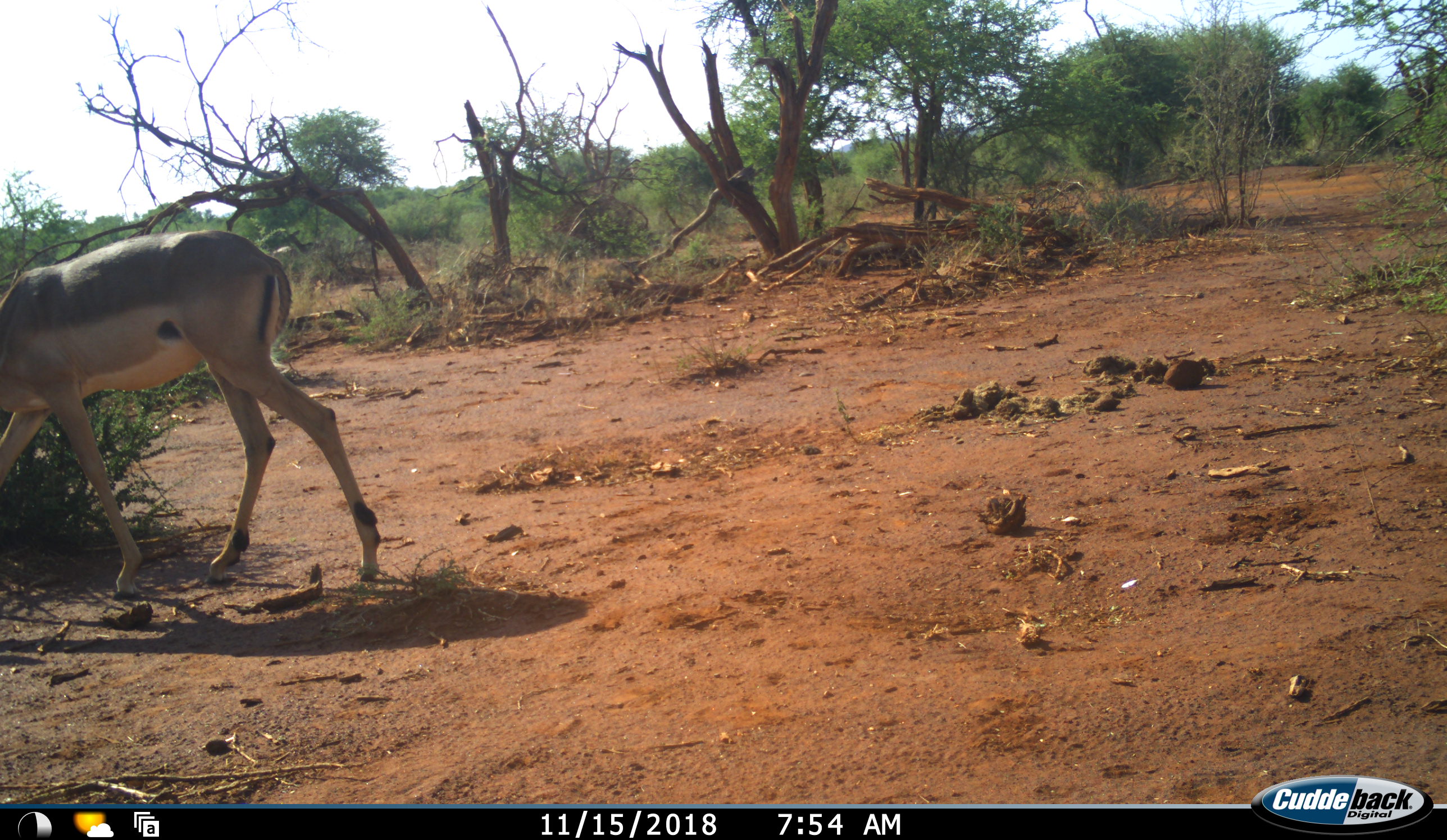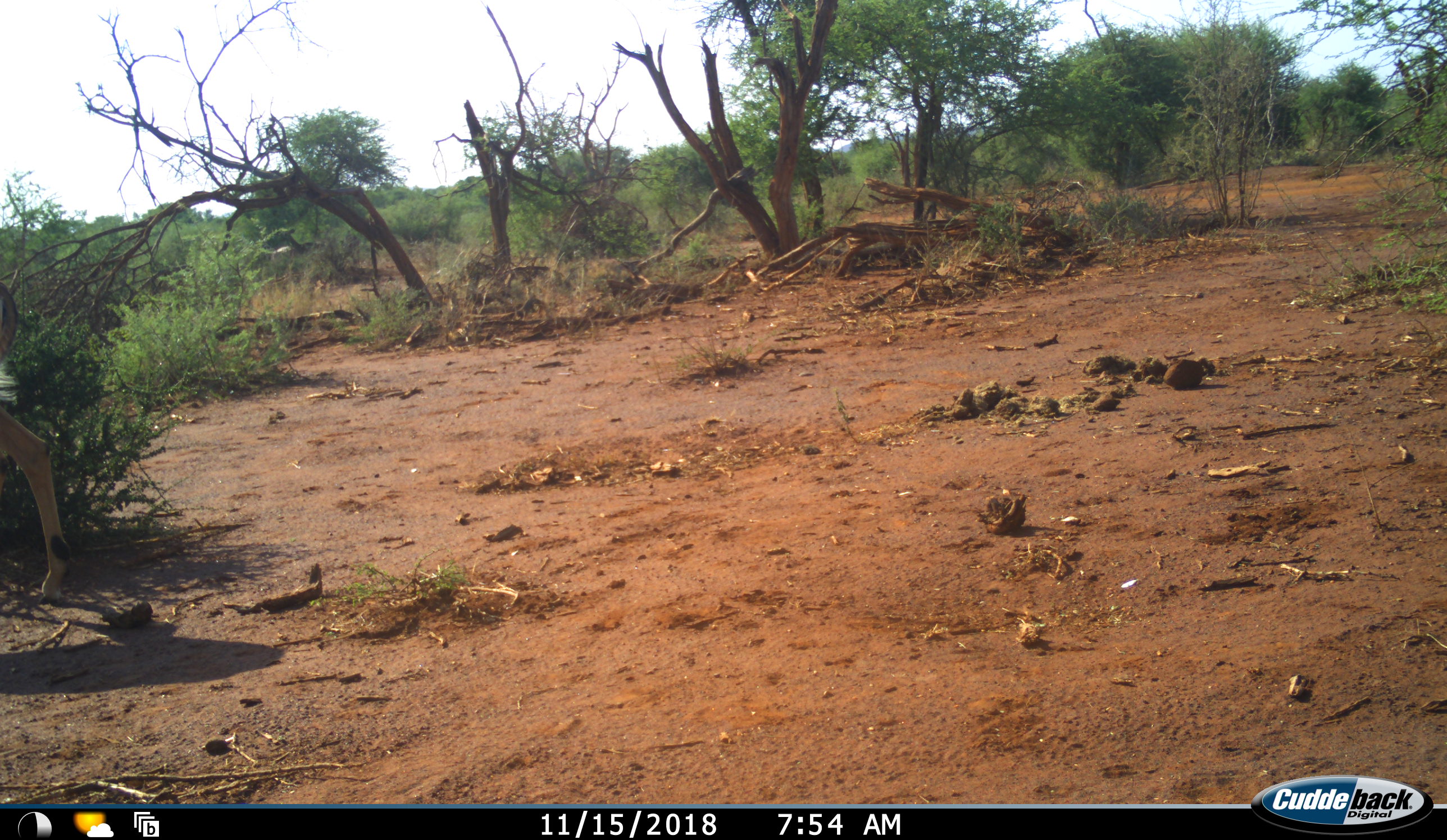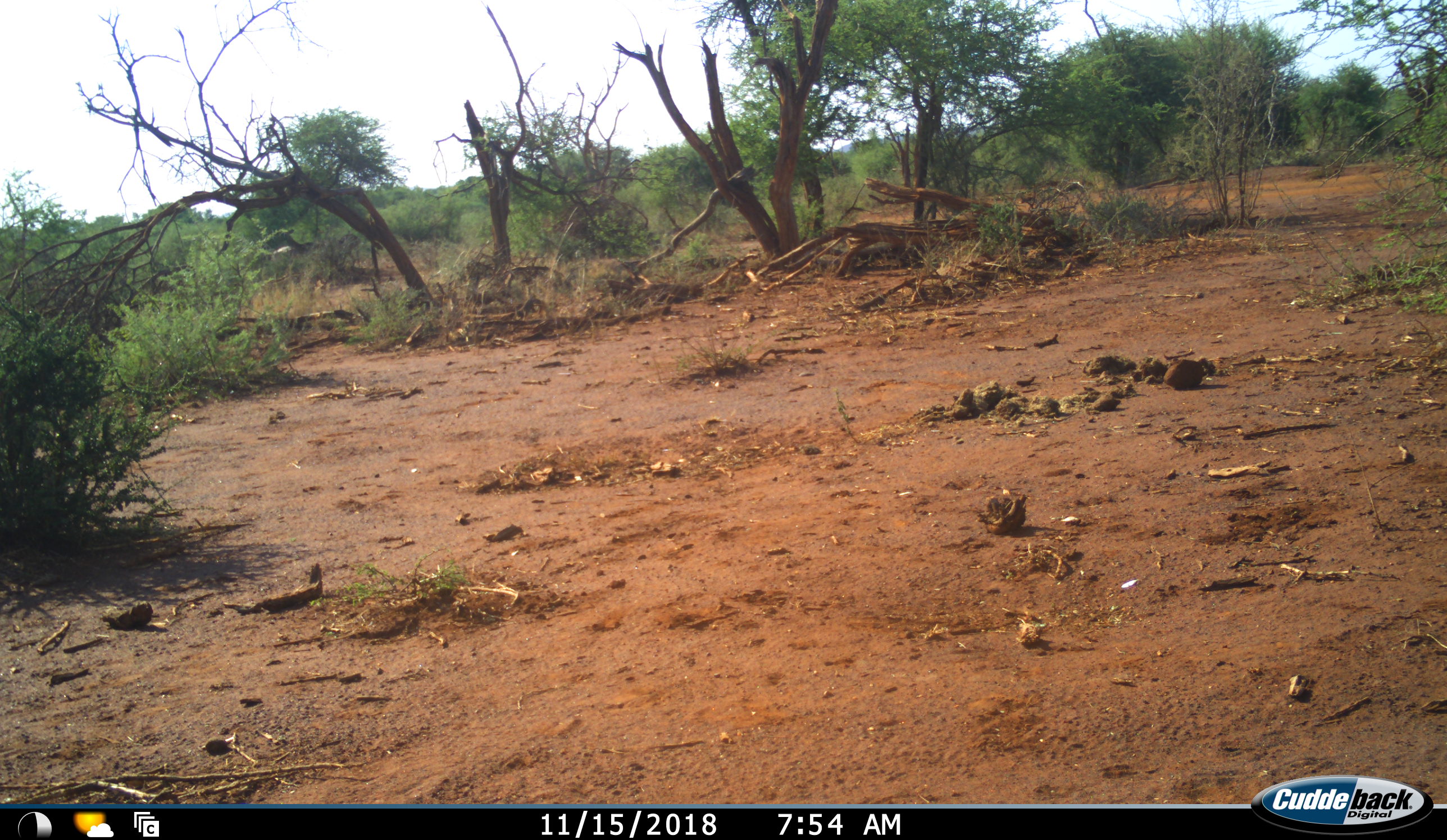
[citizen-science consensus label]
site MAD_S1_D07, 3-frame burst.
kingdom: Animalia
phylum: Chordata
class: Mammalia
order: Artiodactyla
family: Bovidae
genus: Aepyceros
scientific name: Aepyceros melampus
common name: impala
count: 1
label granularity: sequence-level